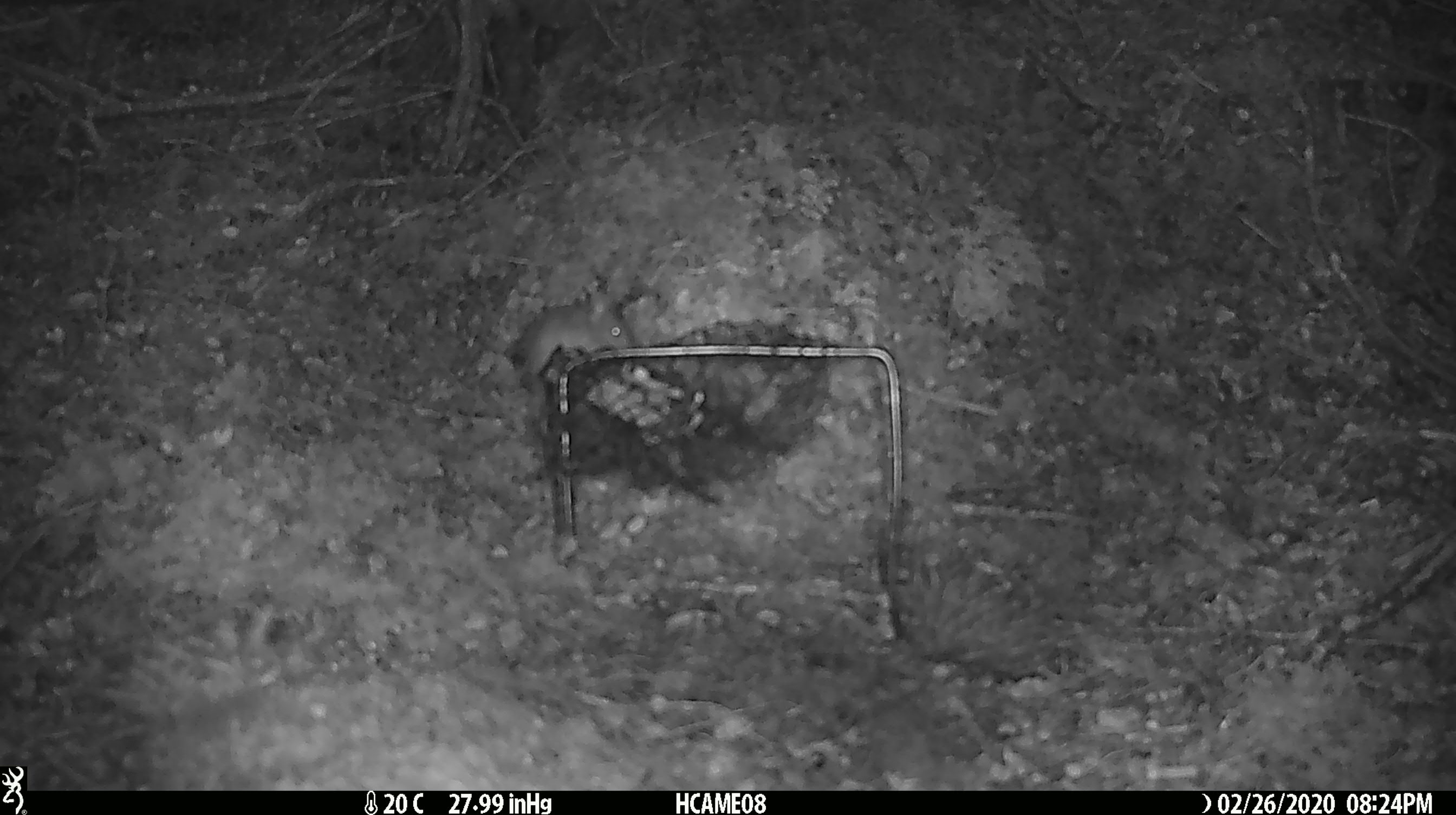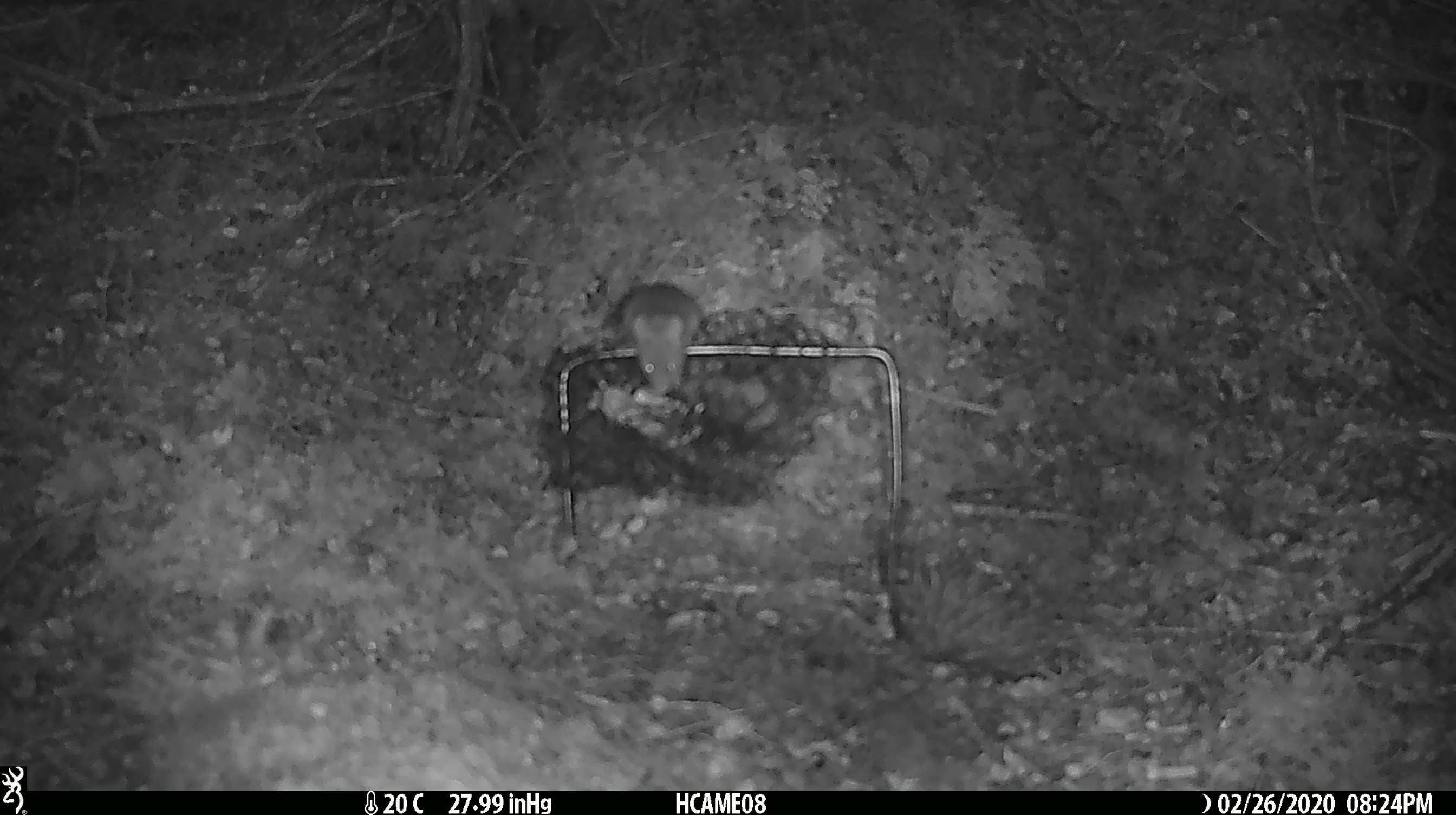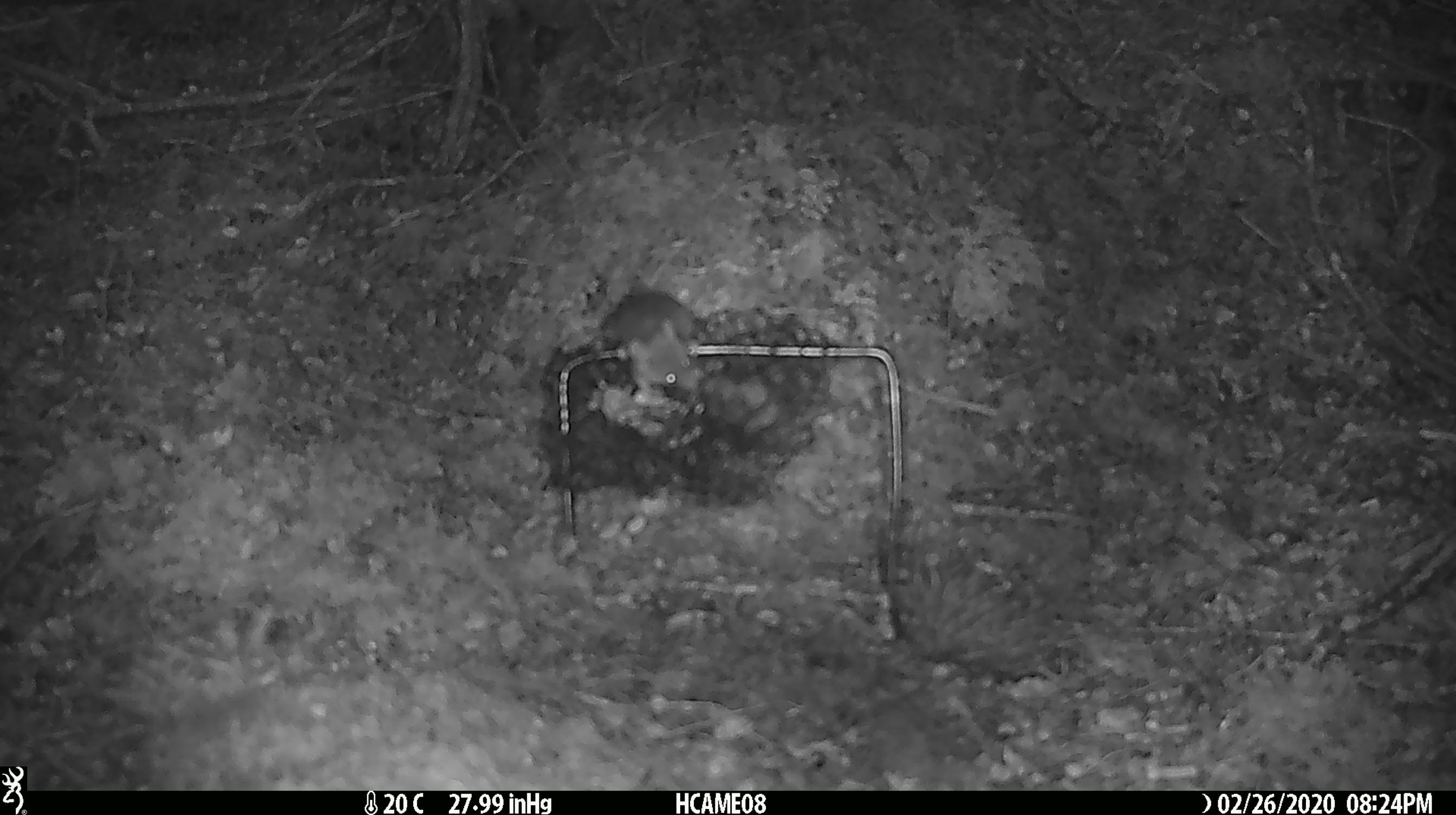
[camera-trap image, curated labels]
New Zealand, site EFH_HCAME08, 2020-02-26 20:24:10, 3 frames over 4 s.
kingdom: Animalia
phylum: Chordata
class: Mammalia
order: Rodentia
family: Muridae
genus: Mus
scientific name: Mus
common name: mouse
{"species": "mouse (Mus)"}